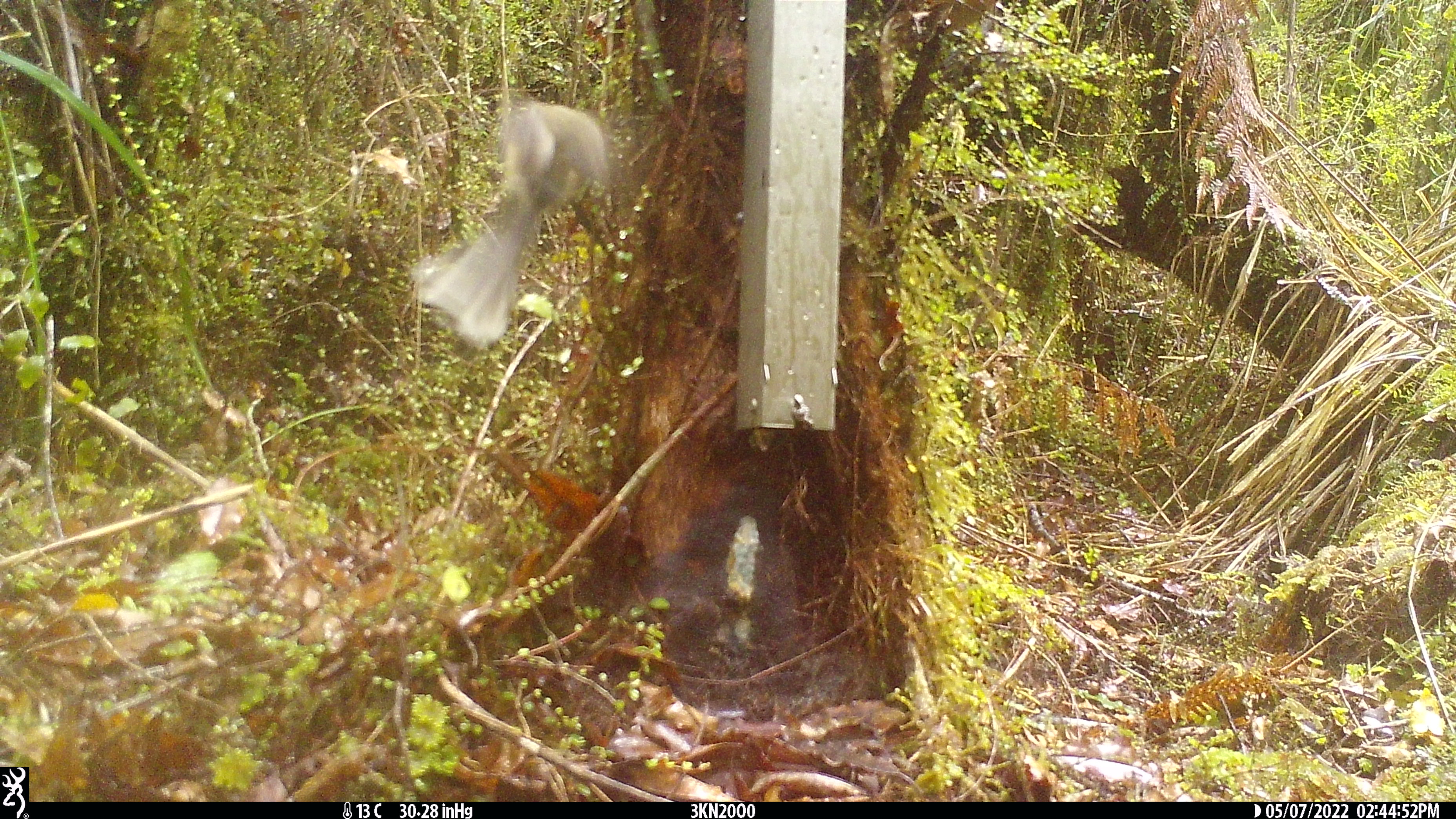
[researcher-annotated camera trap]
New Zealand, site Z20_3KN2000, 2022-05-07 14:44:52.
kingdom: Animalia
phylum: Chordata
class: Aves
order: Passeriformes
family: Rhipiduridae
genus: Rhipidura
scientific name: Rhipidura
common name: fantails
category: fantail